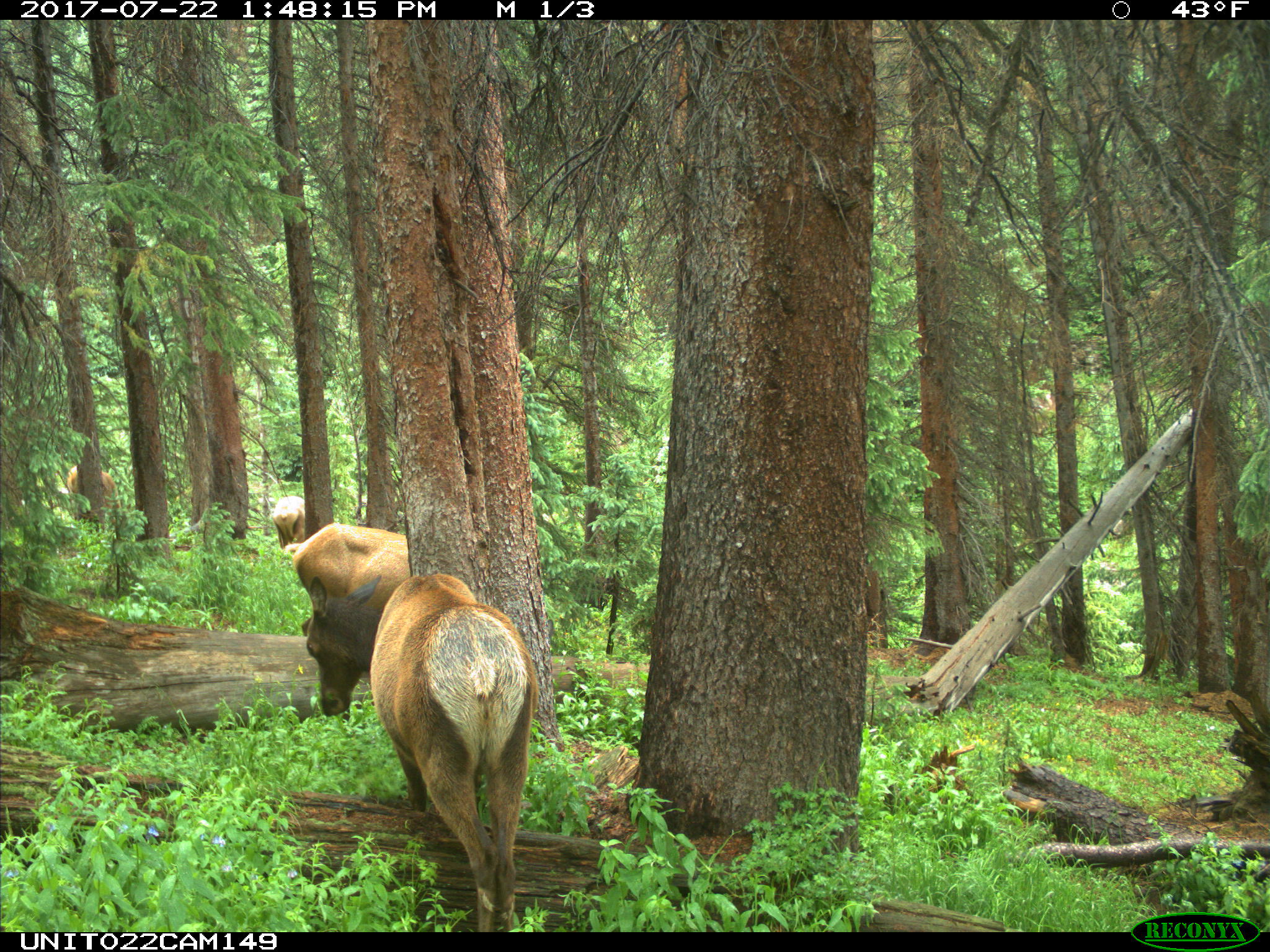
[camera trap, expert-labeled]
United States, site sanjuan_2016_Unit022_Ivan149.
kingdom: Animalia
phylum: Chordata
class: Mammalia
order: Artiodactyla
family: Cervidae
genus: Cervus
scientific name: Cervus elaphus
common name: red deer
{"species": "Cervus elaphus (red deer)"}